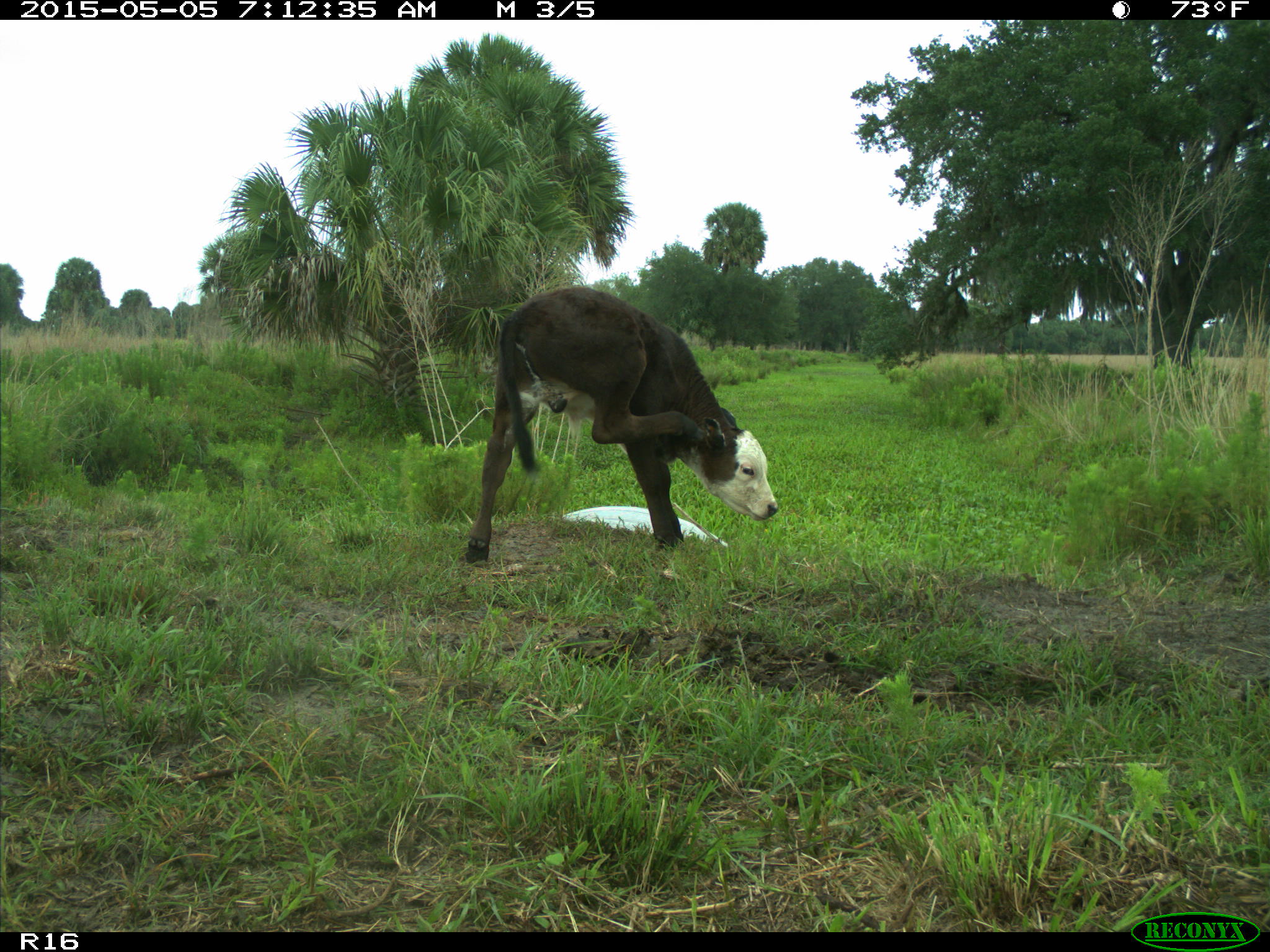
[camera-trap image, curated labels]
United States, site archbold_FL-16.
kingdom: Animalia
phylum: Chordata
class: Mammalia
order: Artiodactyla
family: Bovidae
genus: Bos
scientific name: Bos taurus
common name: domestic cow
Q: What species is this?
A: Bos taurus (domestic cow).